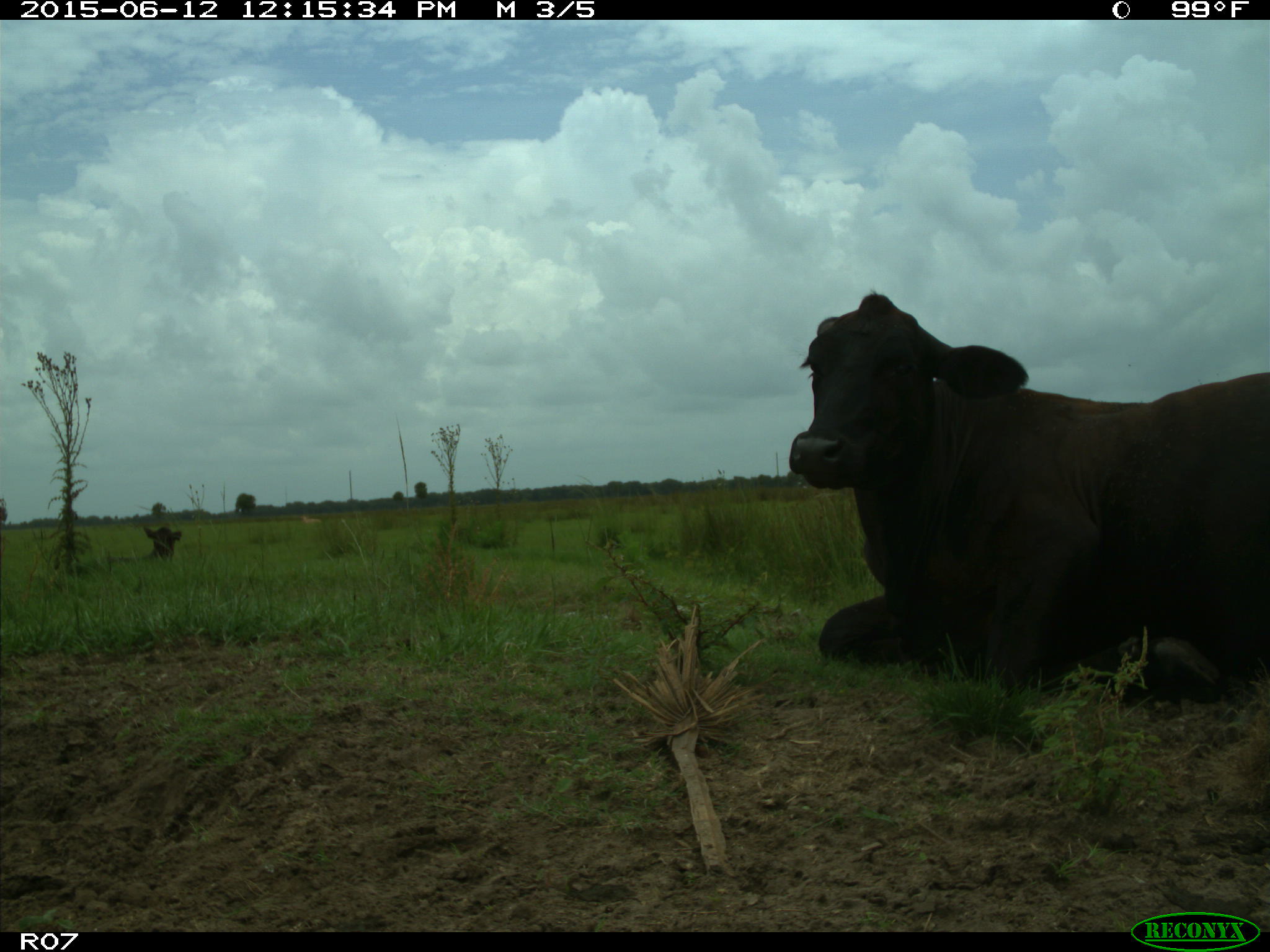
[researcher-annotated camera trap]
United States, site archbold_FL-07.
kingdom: Animalia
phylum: Chordata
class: Mammalia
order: Artiodactyla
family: Bovidae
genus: Bos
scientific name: Bos taurus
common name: domestic cow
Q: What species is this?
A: Bos taurus (domestic cow).